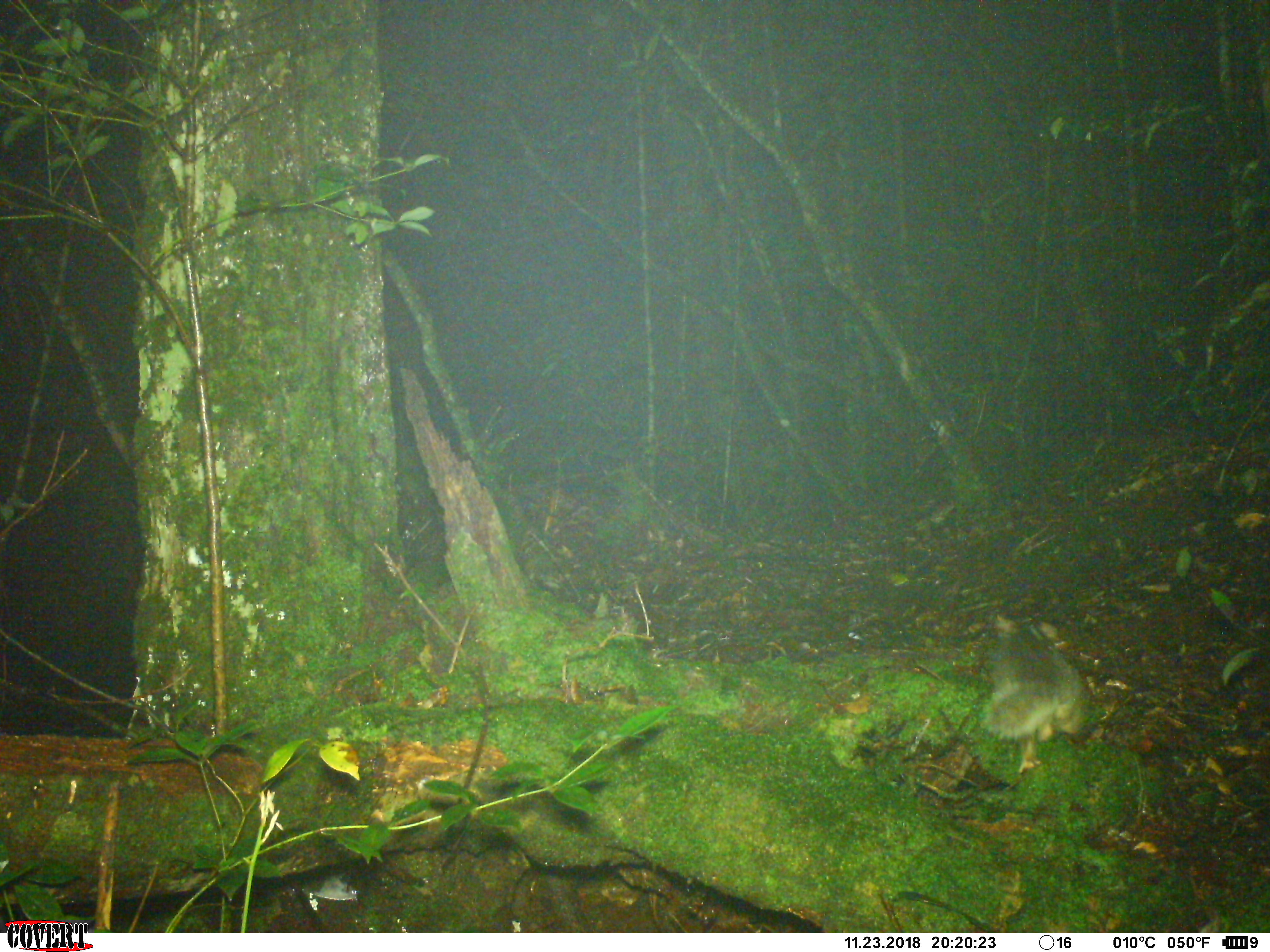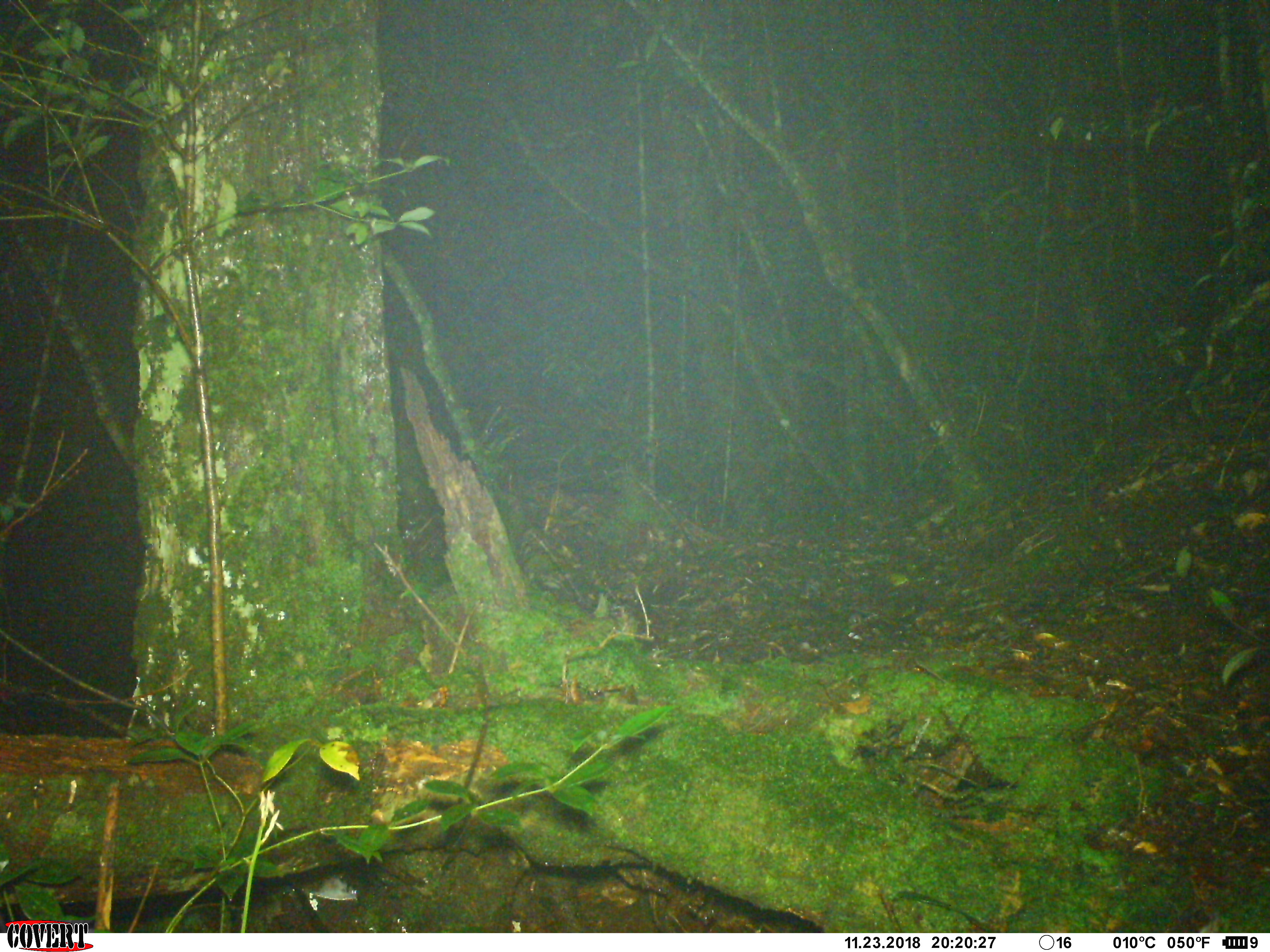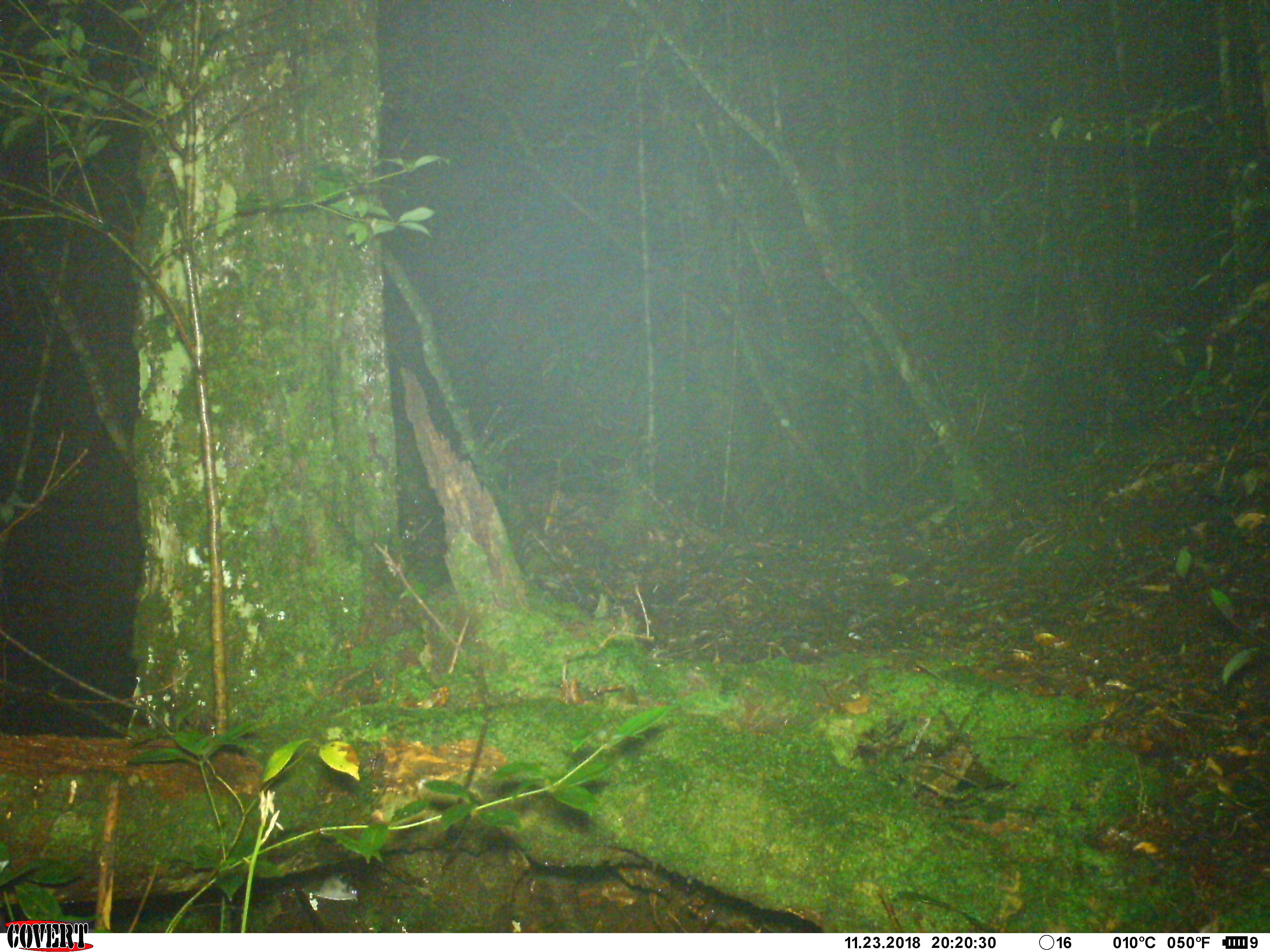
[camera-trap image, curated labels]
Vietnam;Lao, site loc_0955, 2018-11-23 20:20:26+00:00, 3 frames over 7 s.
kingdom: Animalia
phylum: Chordata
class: Mammalia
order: Carnivora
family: Mustelidae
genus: Melogale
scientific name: Melogale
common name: ferret badger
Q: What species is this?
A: Ferret badger (Melogale).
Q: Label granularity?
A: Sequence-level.